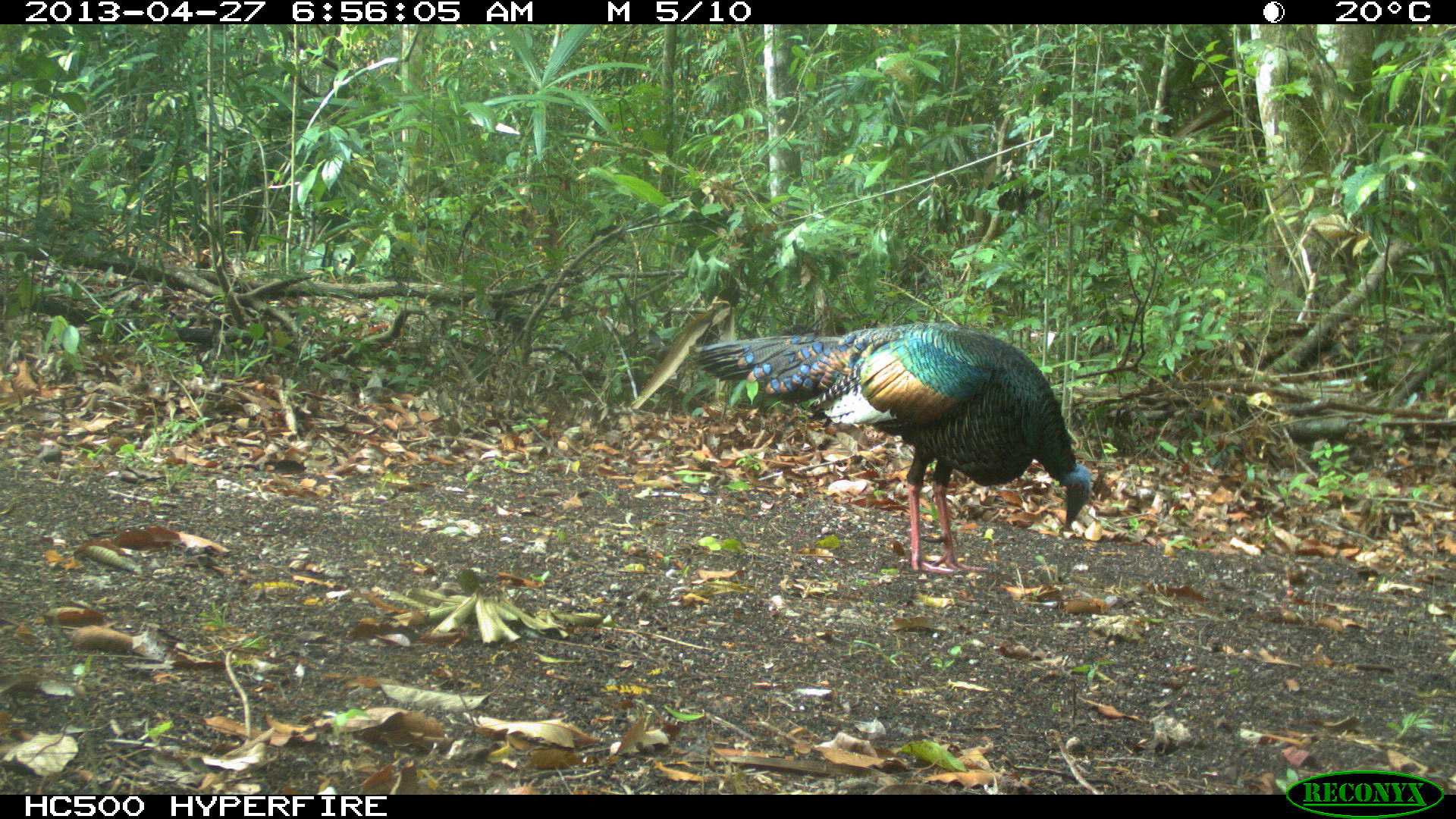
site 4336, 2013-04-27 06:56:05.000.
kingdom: Animalia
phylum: Chordata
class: Aves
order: Galliformes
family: Phasianidae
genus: Meleagris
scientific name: Meleagris ocellata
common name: ocellated turkey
Meleagris ocellata (ocellated turkey), count 1.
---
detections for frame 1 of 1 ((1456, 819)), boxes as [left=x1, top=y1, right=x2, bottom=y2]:
meleagris ocellata: [left=689, top=318, right=1092, bottom=574]